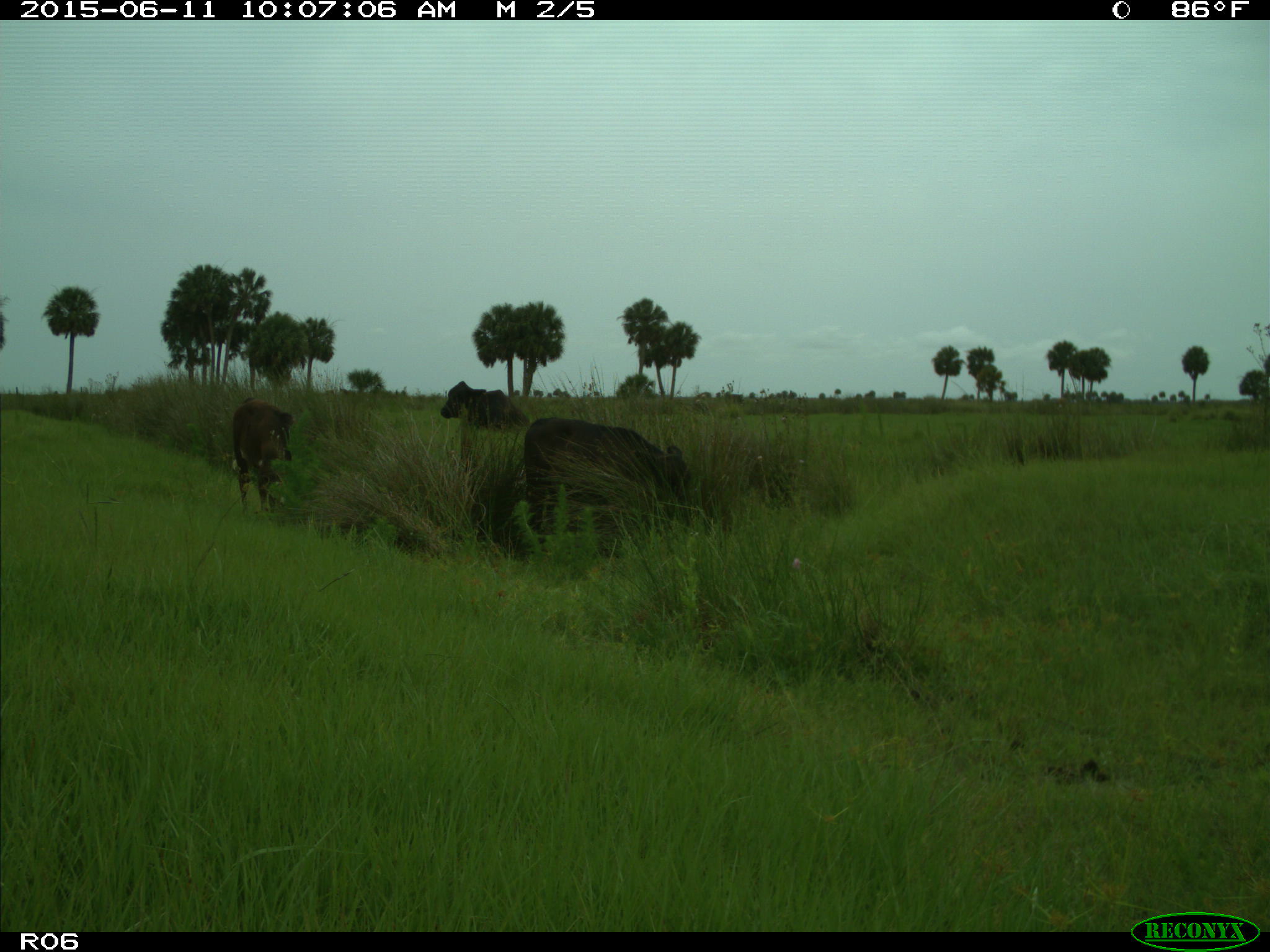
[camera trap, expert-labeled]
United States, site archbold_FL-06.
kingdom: Animalia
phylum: Chordata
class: Mammalia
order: Artiodactyla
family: Bovidae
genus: Bos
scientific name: Bos taurus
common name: domestic cow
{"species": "Bos taurus (domestic cow)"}